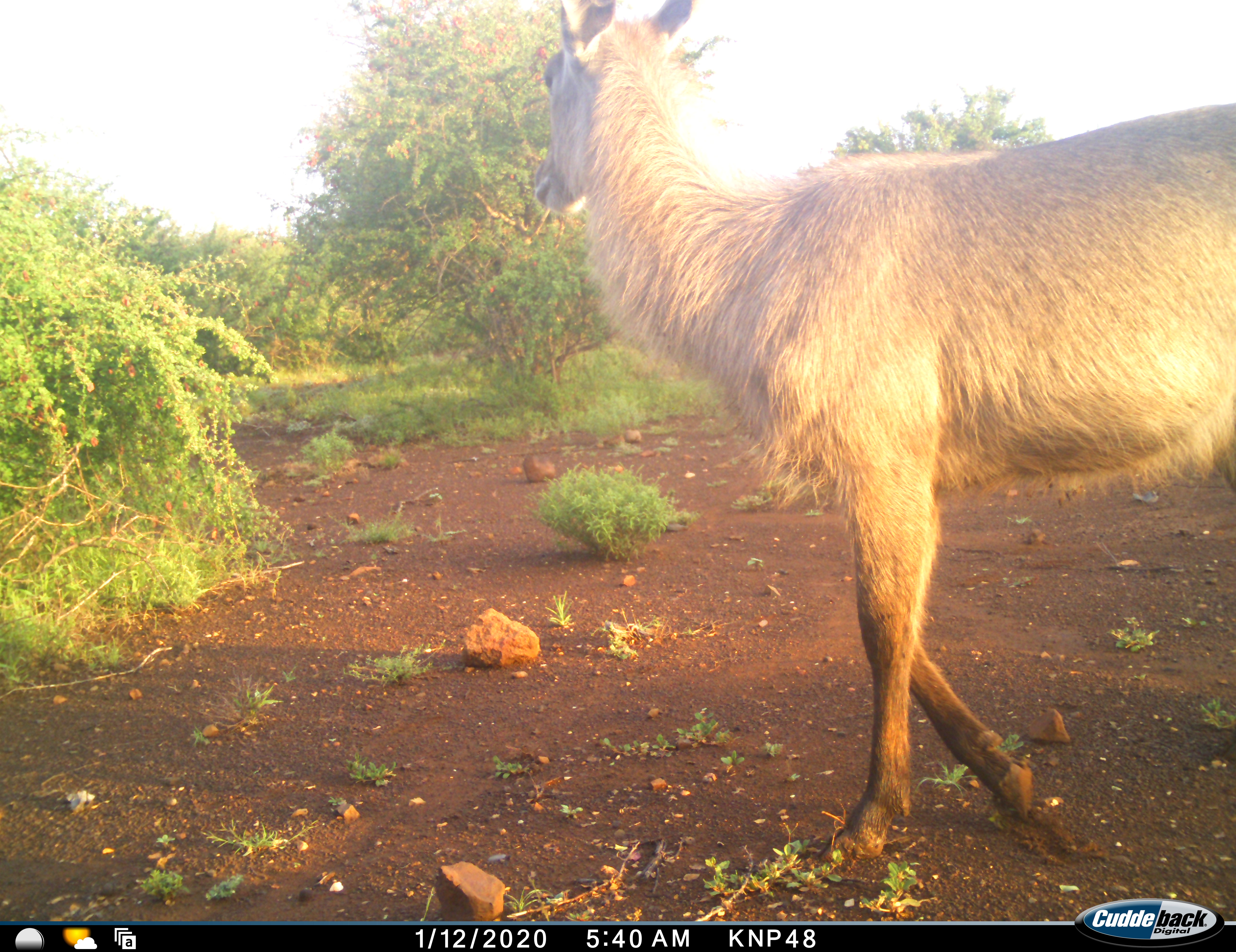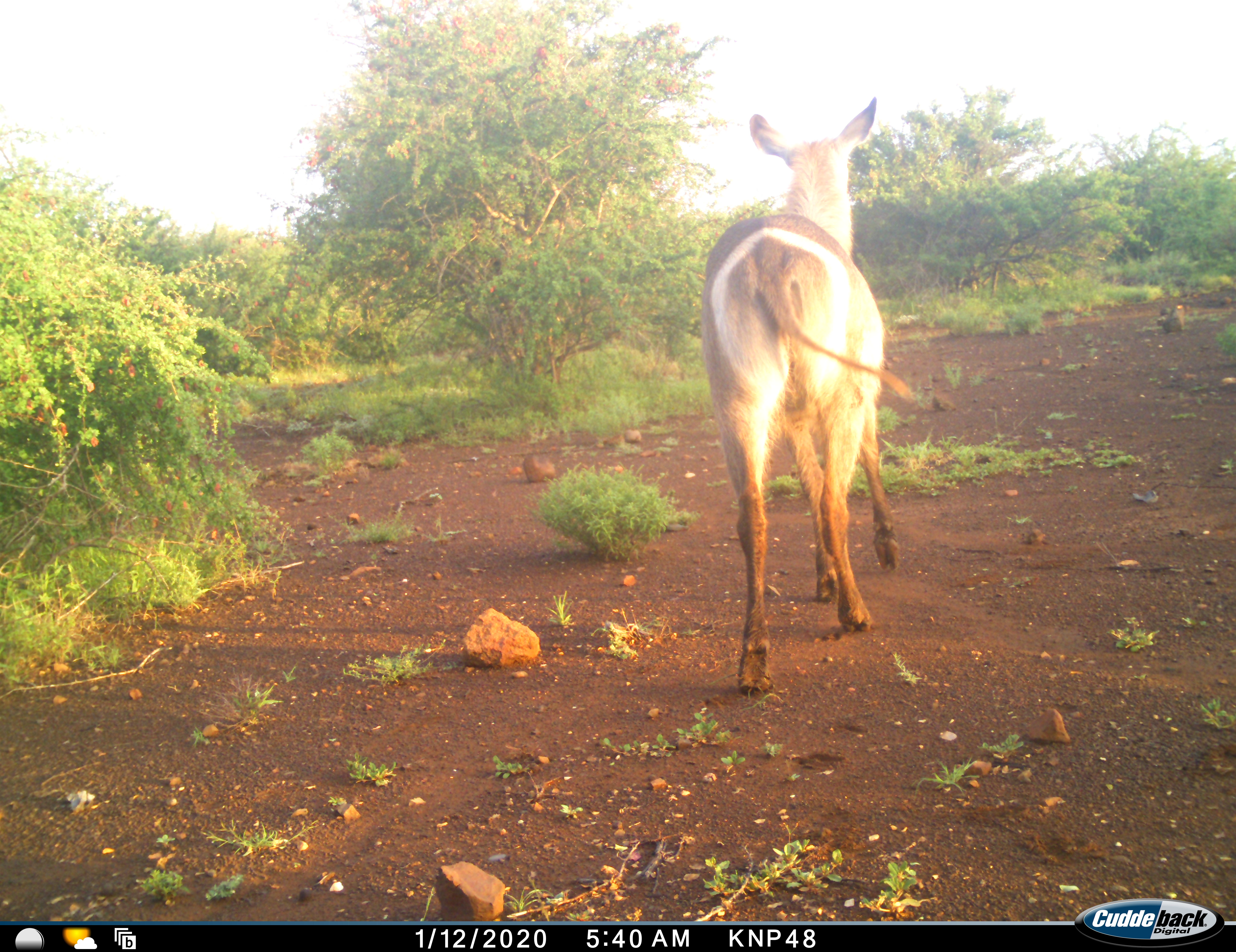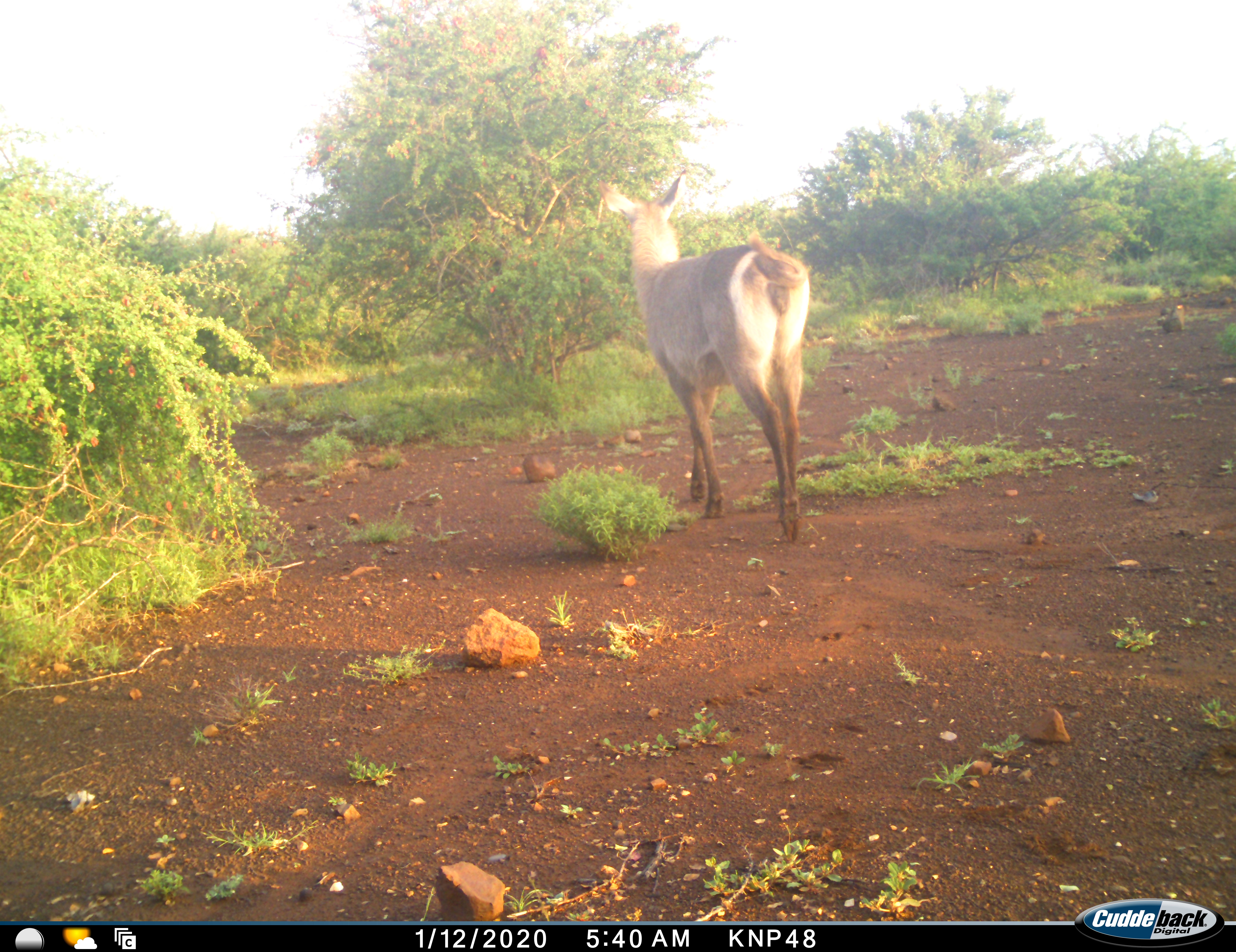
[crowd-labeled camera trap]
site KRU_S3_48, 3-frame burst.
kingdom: Animalia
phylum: Chordata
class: Mammalia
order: Artiodactyla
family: Bovidae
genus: Kobus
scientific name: Kobus ellipsiprymnus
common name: waterbuck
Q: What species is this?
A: Waterbuck (Kobus ellipsiprymnus).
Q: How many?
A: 1.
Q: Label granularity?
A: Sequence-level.